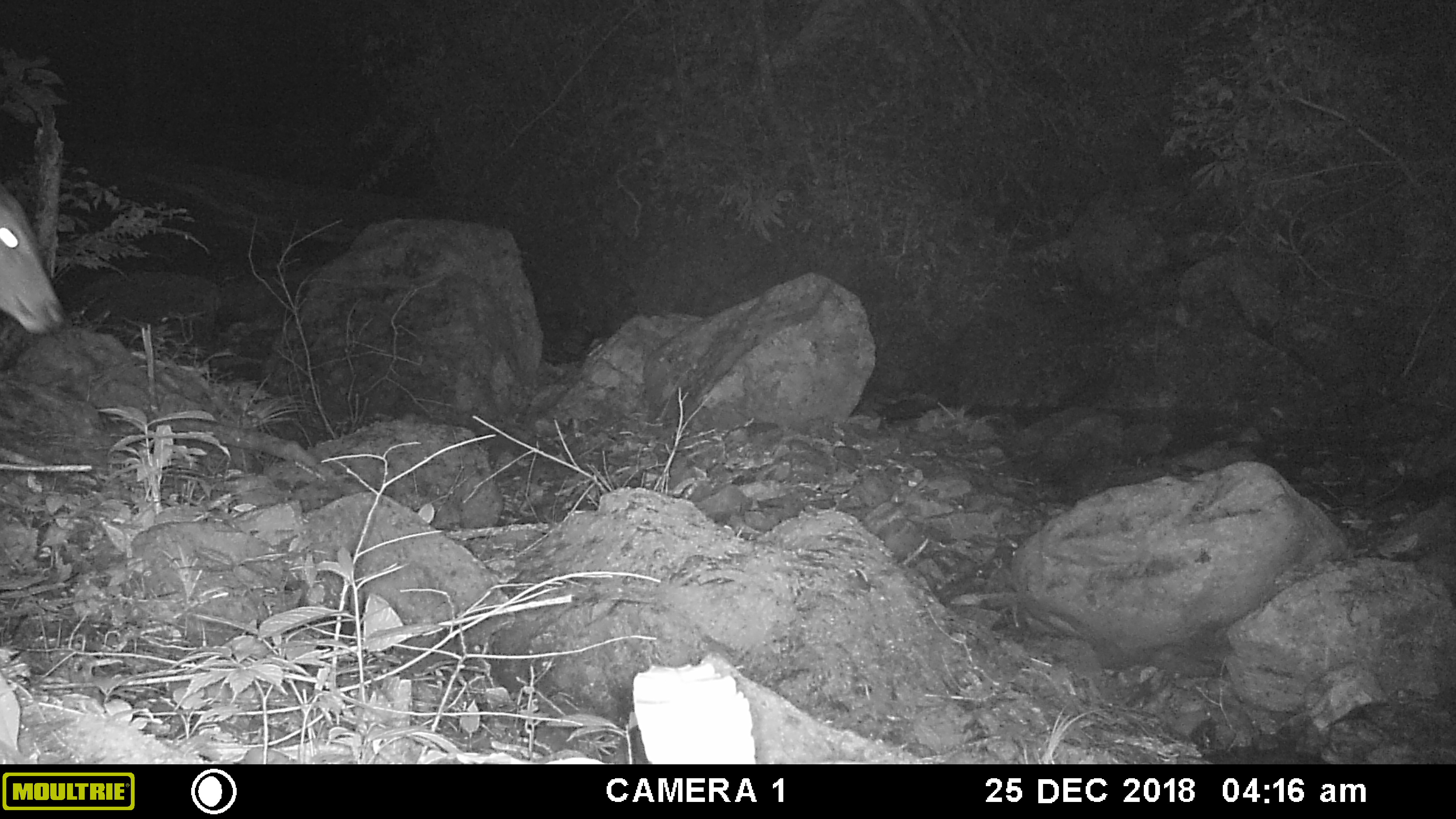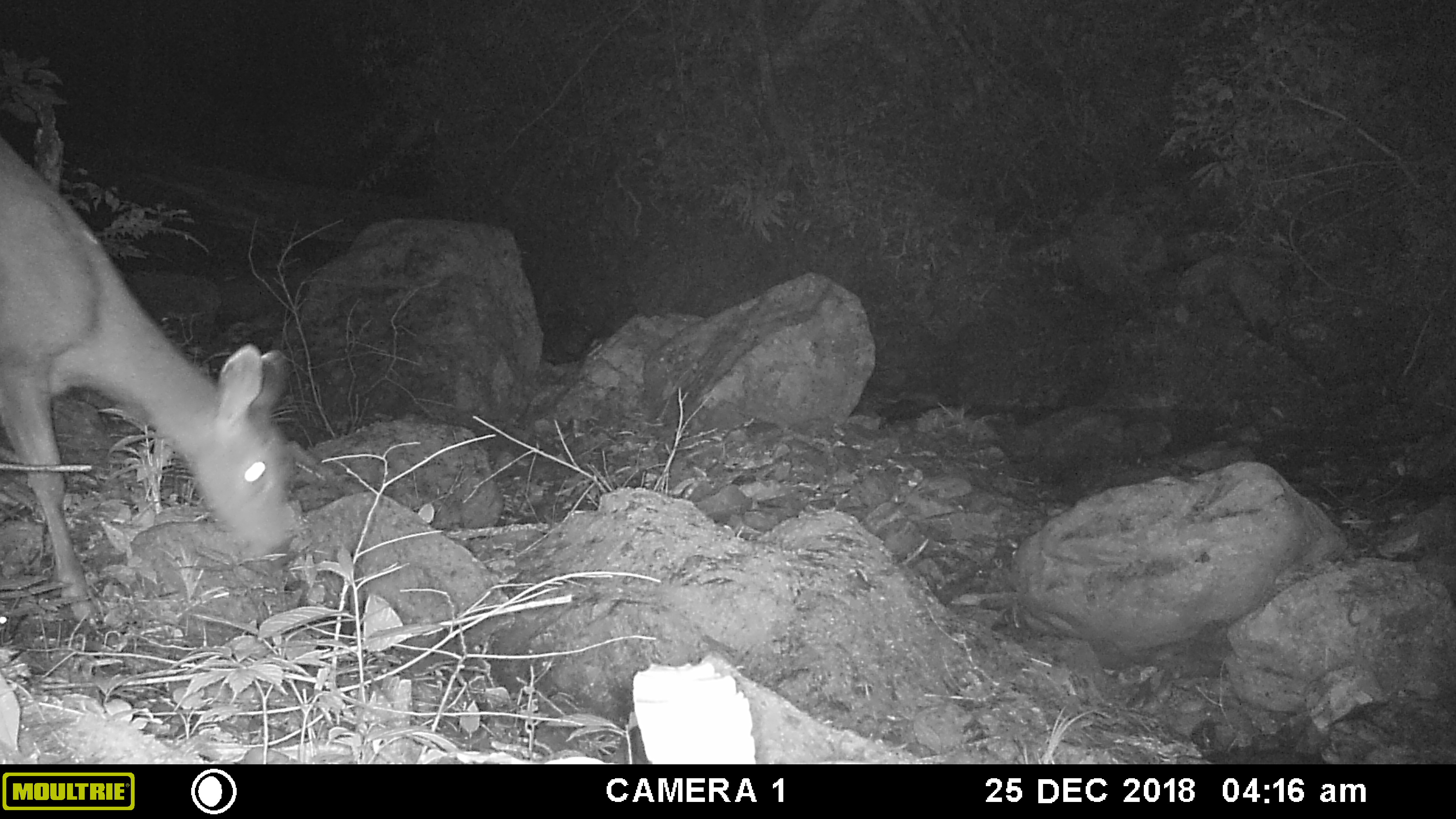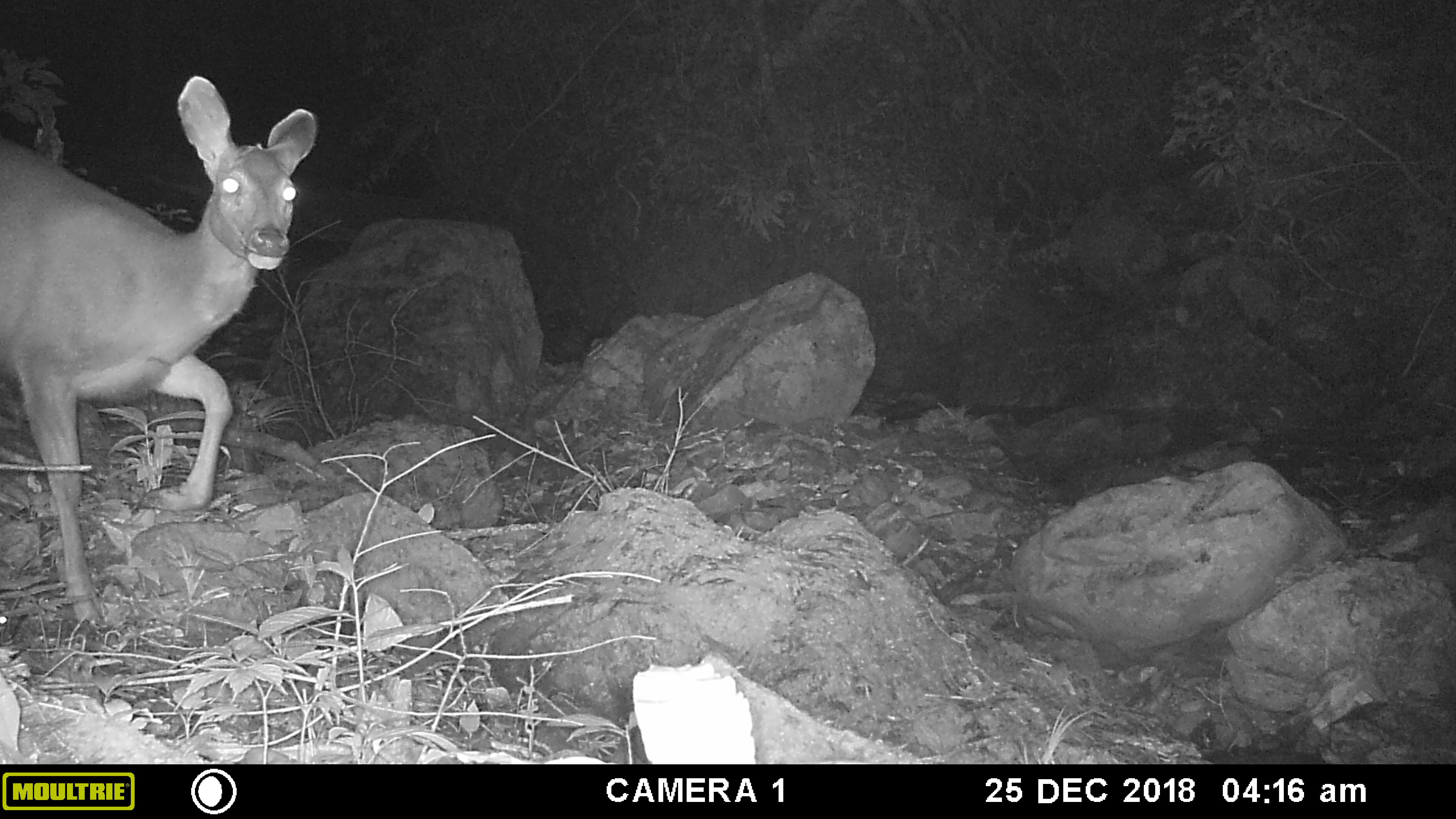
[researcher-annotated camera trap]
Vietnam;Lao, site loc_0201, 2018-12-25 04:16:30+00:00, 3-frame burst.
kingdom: Animalia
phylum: Chordata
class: Mammalia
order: Artiodactyla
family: Cervidae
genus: Rusa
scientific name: Rusa unicolor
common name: sambar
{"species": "sambar (Rusa unicolor)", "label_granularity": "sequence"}